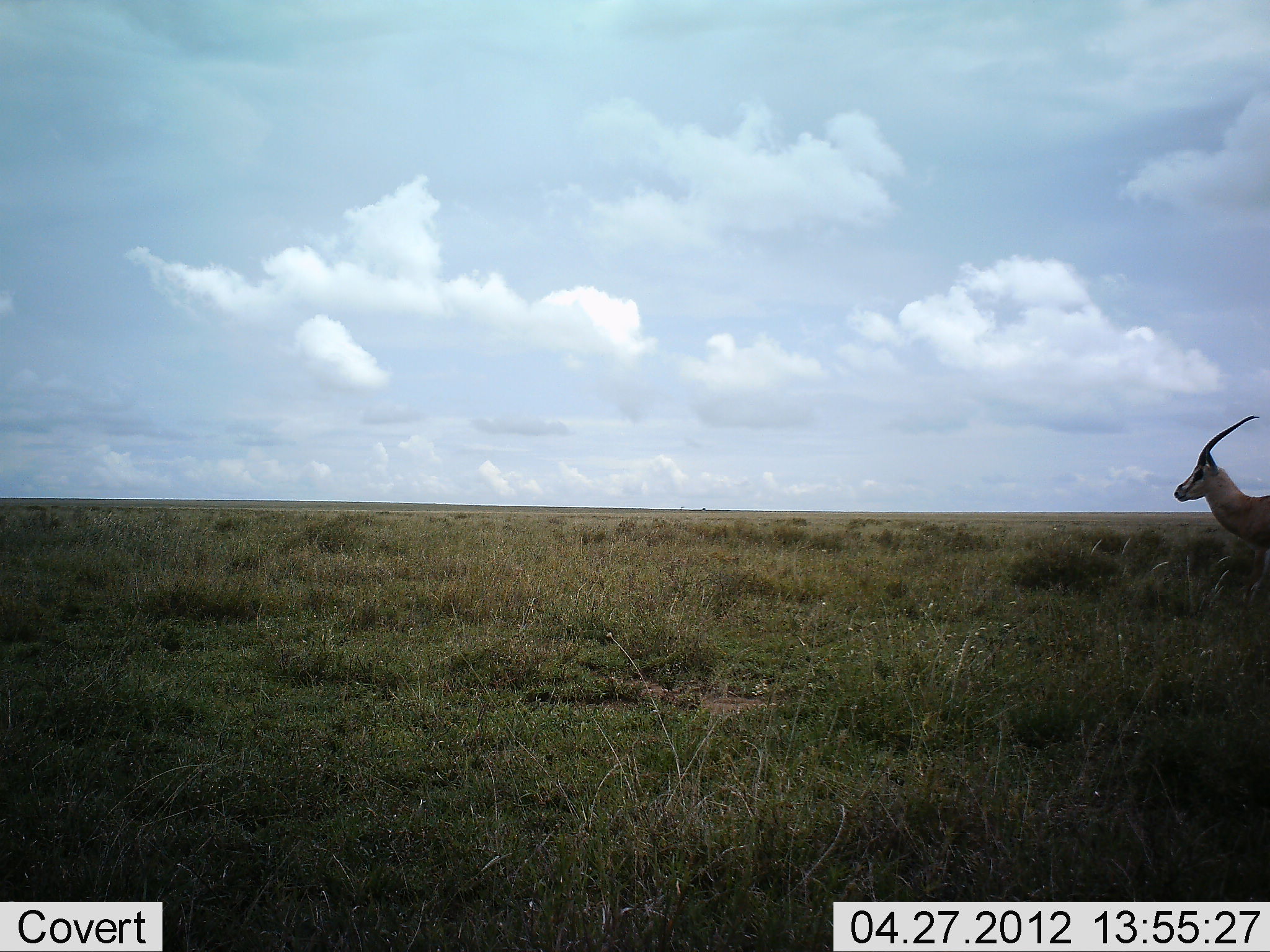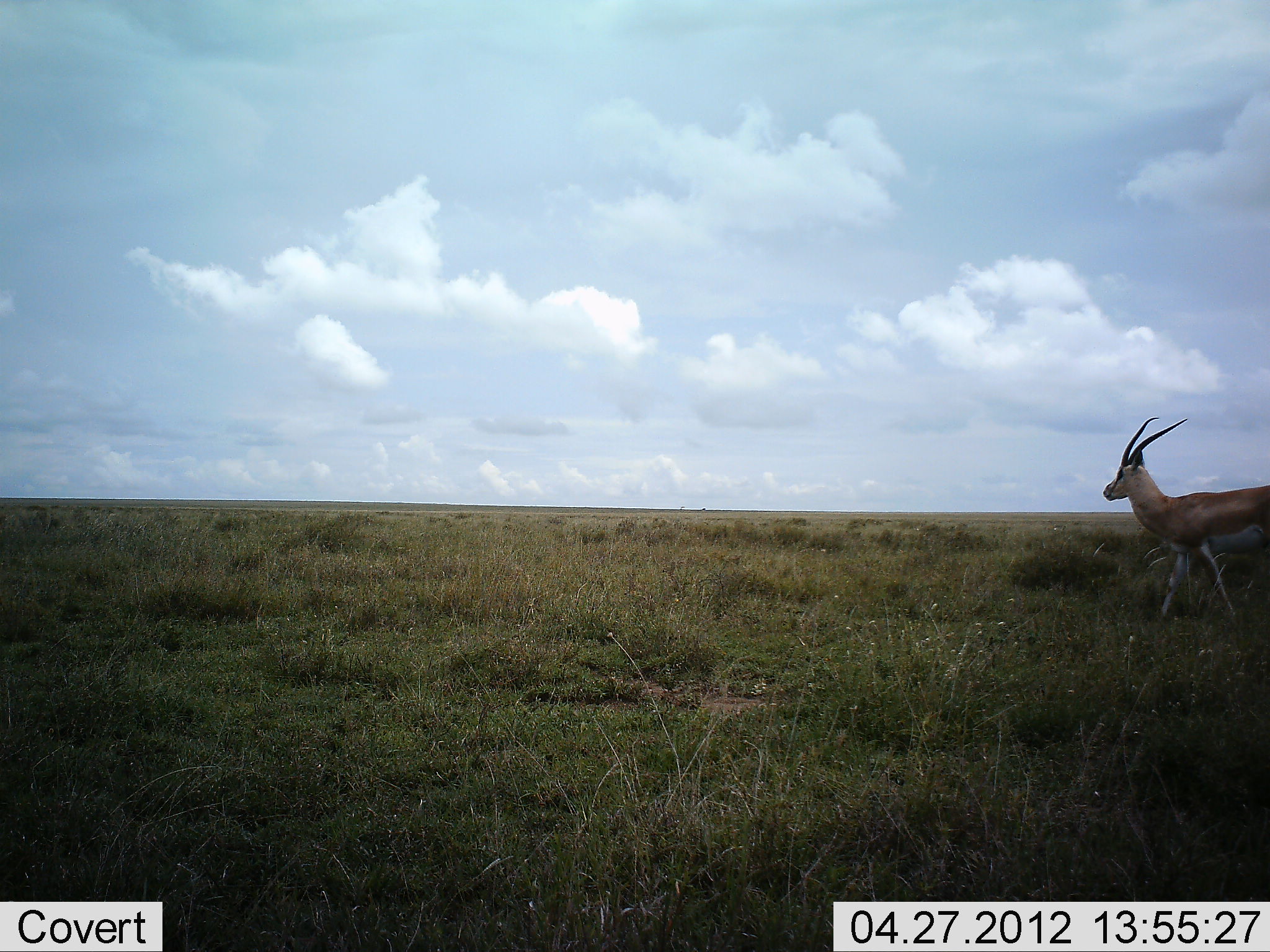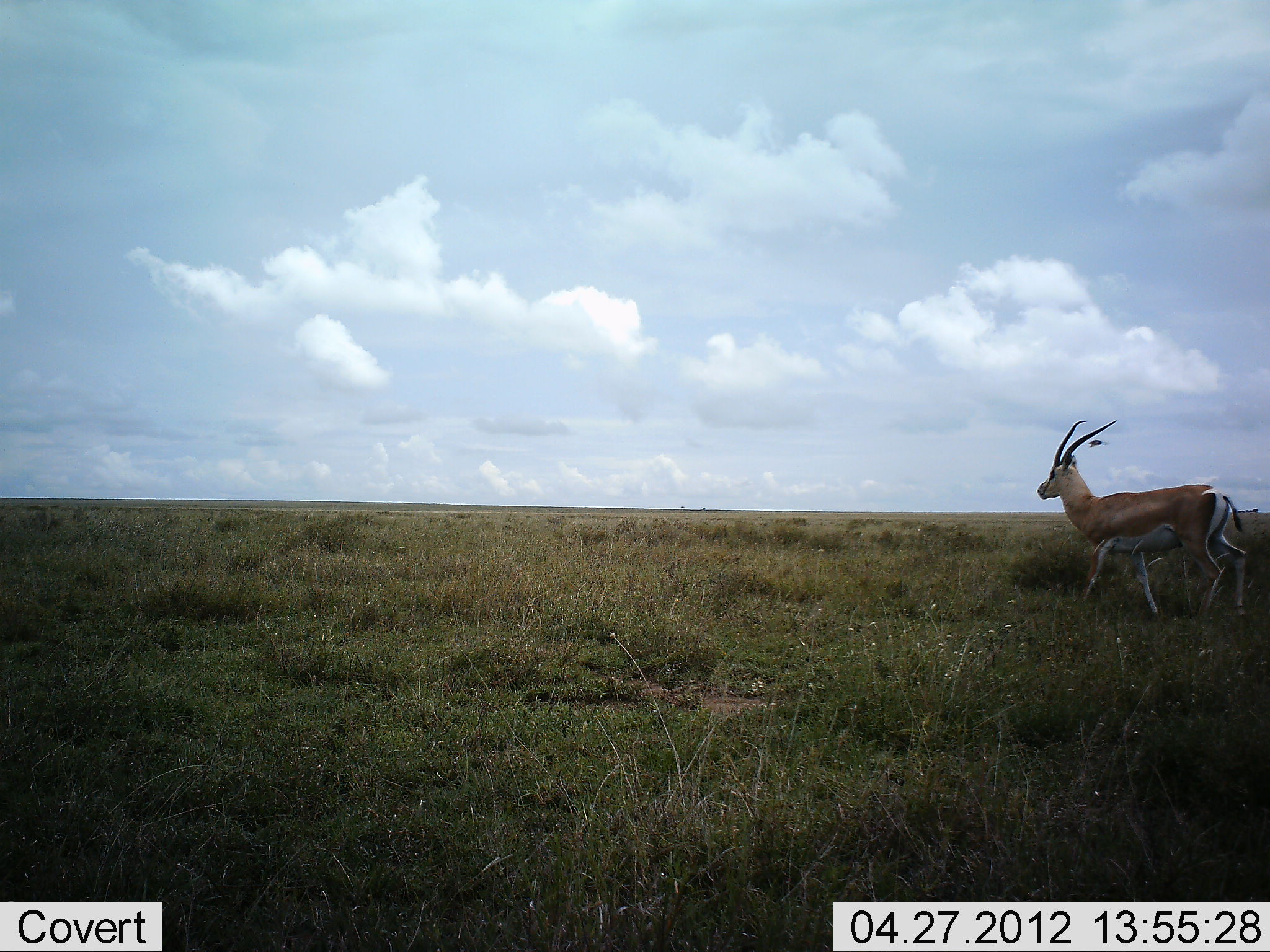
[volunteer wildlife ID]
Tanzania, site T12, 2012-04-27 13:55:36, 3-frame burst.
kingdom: Animalia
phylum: Chordata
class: Mammalia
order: Artiodactyla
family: Bovidae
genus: Nanger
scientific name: Nanger granti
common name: grant's gazelle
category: gazellegrants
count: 1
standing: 6%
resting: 0%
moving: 100%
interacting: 0%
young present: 0%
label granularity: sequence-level